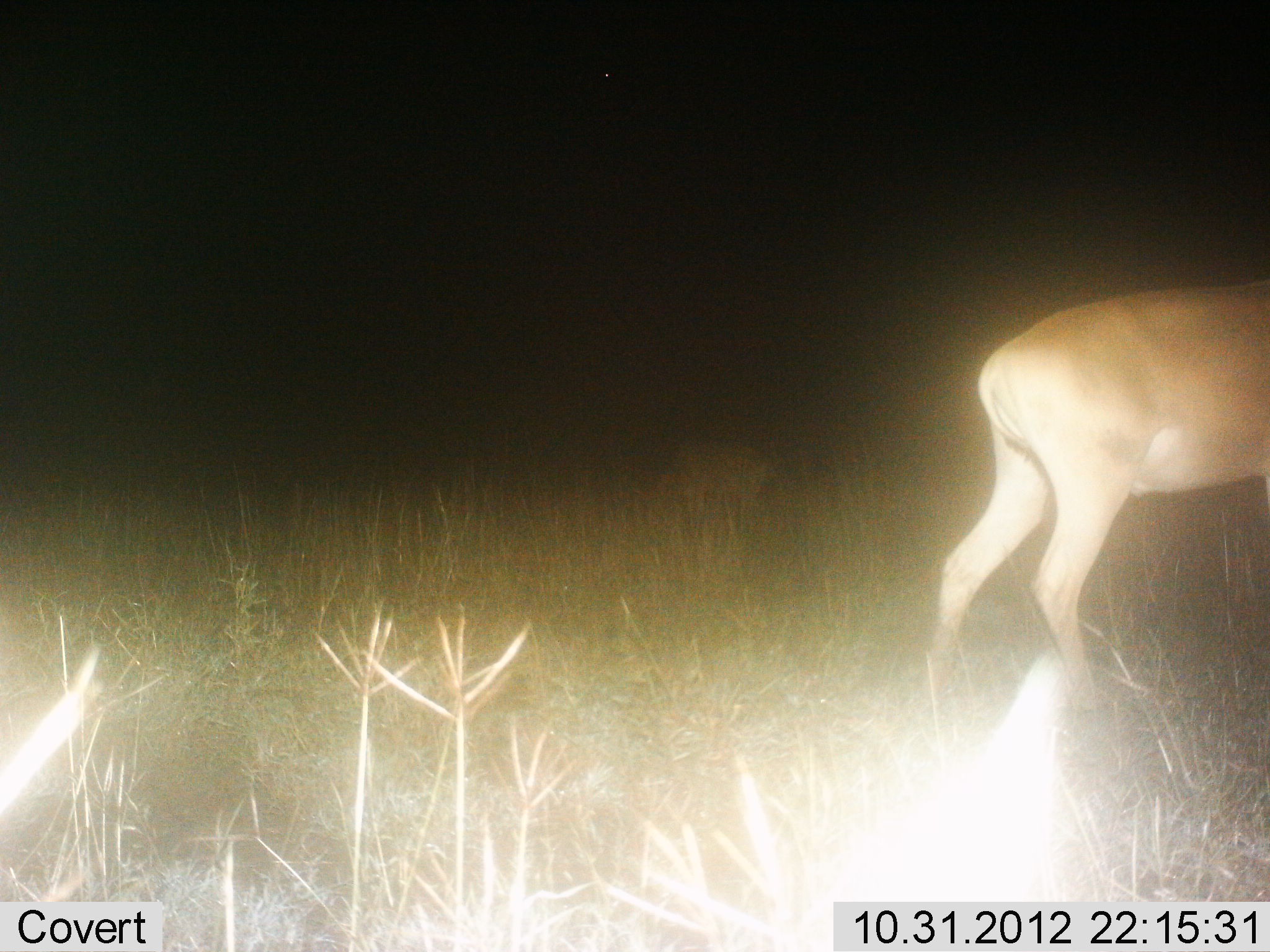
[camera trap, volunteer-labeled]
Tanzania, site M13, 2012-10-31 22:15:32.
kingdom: Animalia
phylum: Chordata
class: Mammalia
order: Artiodactyla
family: Bovidae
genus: Redunca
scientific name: Redunca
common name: reedbuck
Reedbuck (Redunca), count 1. Behavior (volunteer vote fractions): standing 78%, resting 0%, moving 22%, interacting 0%. Young present (vote fraction): 0%. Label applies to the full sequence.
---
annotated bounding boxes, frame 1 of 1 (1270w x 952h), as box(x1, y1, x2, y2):
animal: box(920, 281, 1270, 720)